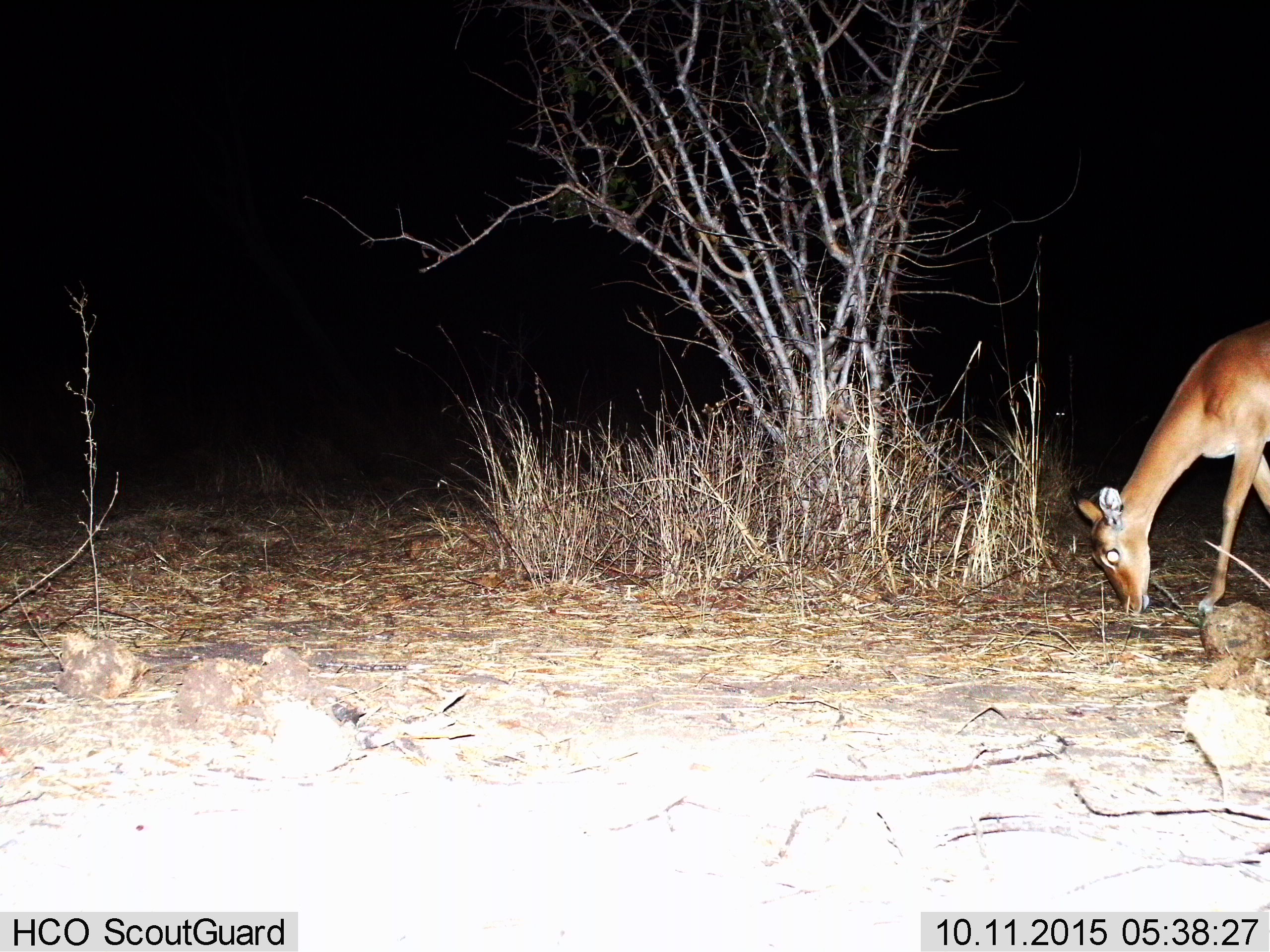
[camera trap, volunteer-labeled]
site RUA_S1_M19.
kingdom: Animalia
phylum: Chordata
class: Mammalia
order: Artiodactyla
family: Bovidae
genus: Aepyceros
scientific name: Aepyceros melampus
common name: impala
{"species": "impala (Aepyceros melampus)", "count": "1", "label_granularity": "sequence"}